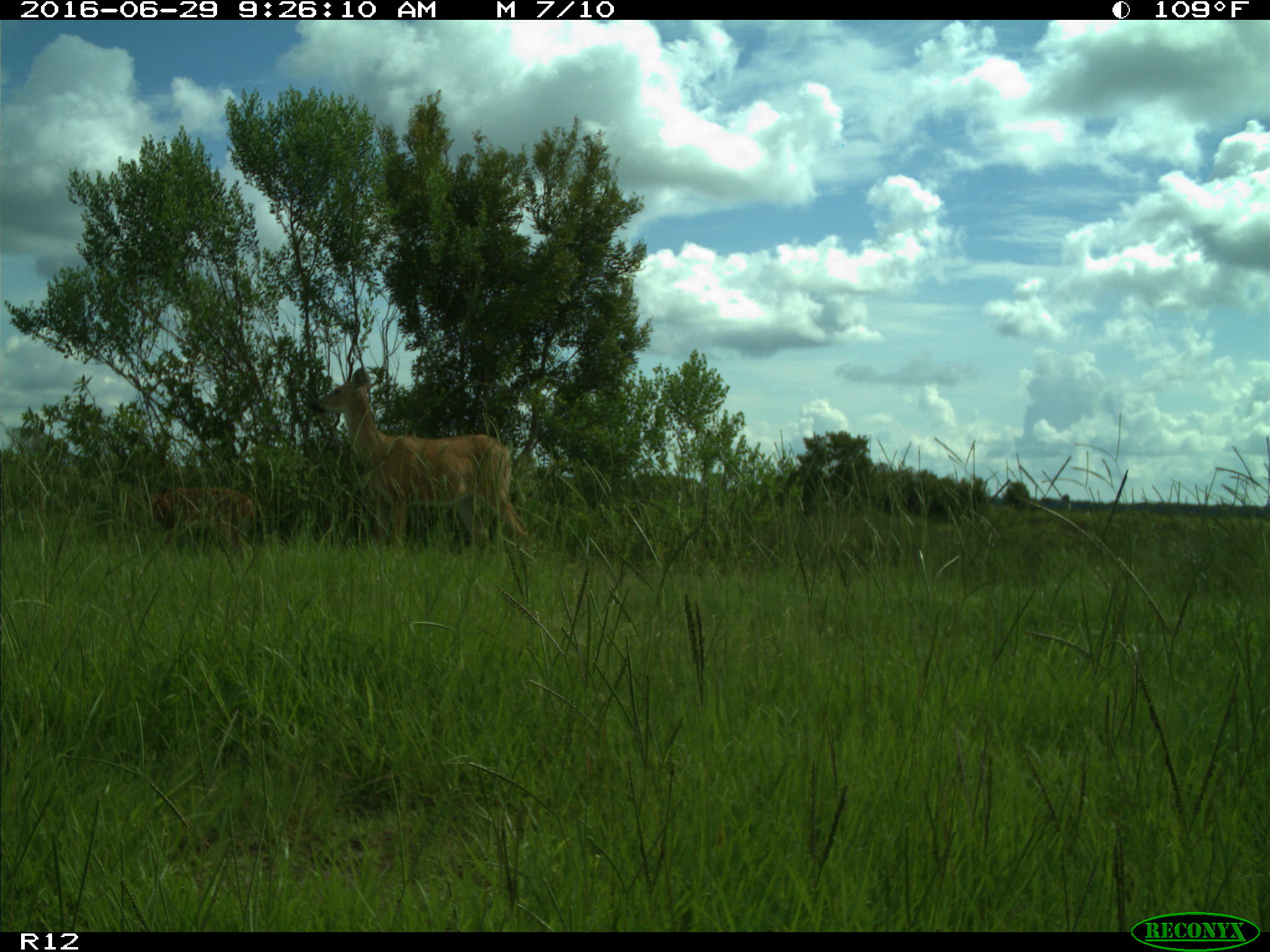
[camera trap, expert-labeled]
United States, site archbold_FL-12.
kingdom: Animalia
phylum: Chordata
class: Mammalia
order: Artiodactyla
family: Cervidae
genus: Odocoileus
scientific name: Odocoileus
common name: deer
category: unidentified deer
Unidentified deer (deer) (Odocoileus).